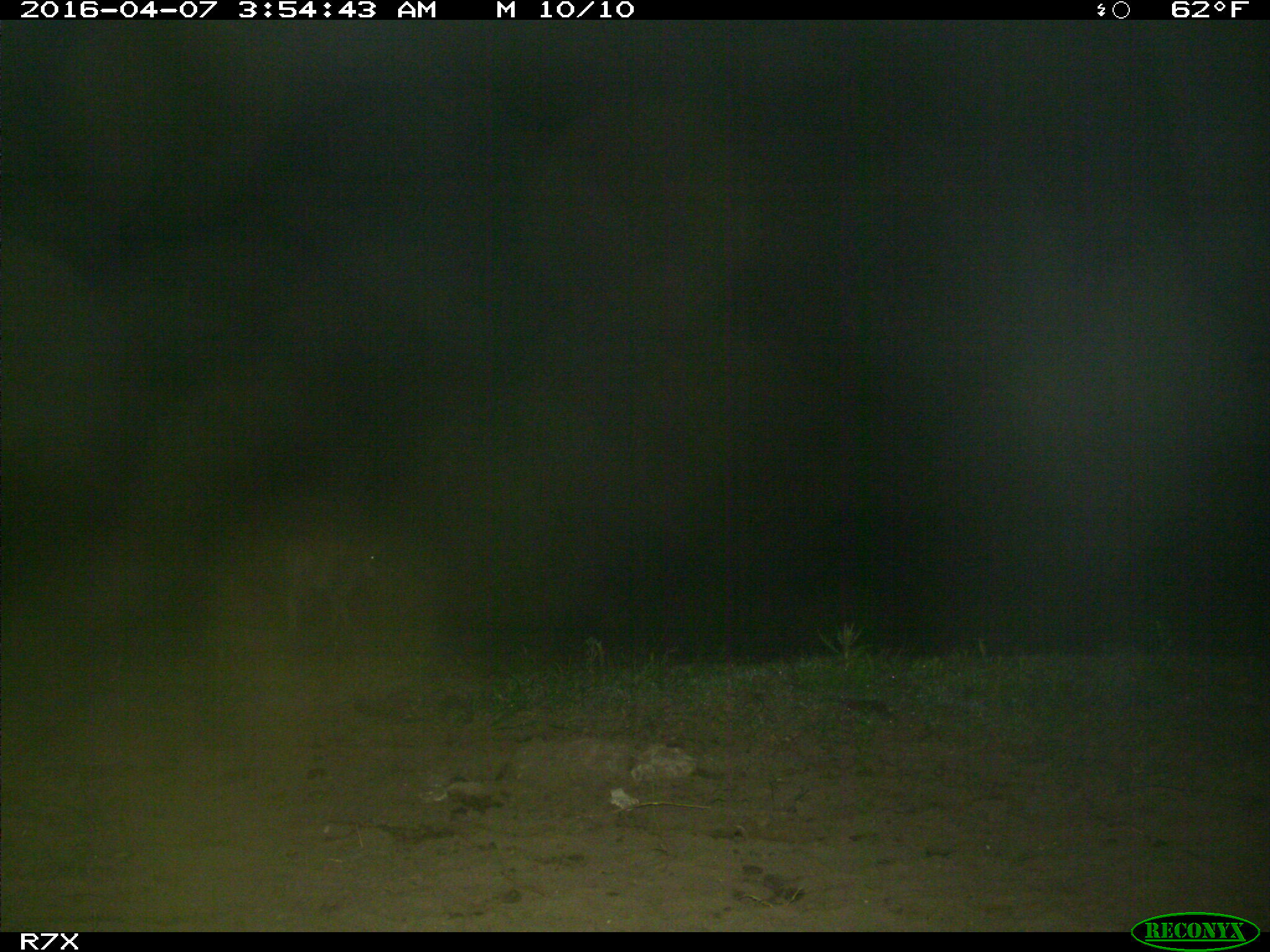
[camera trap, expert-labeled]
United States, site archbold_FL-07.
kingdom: Animalia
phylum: Chordata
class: Mammalia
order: Artiodactyla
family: Bovidae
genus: Bos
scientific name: Bos taurus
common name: domestic cow